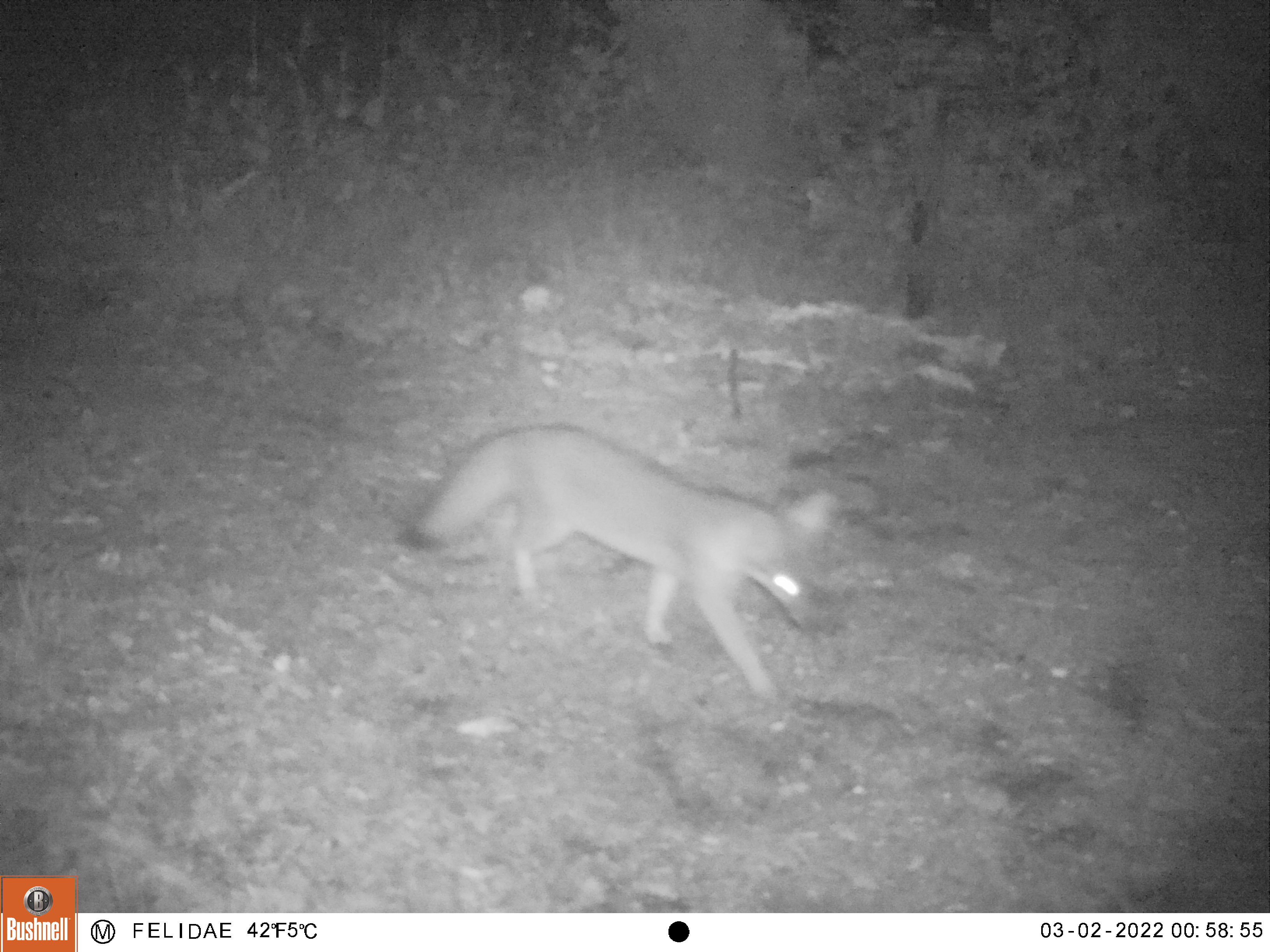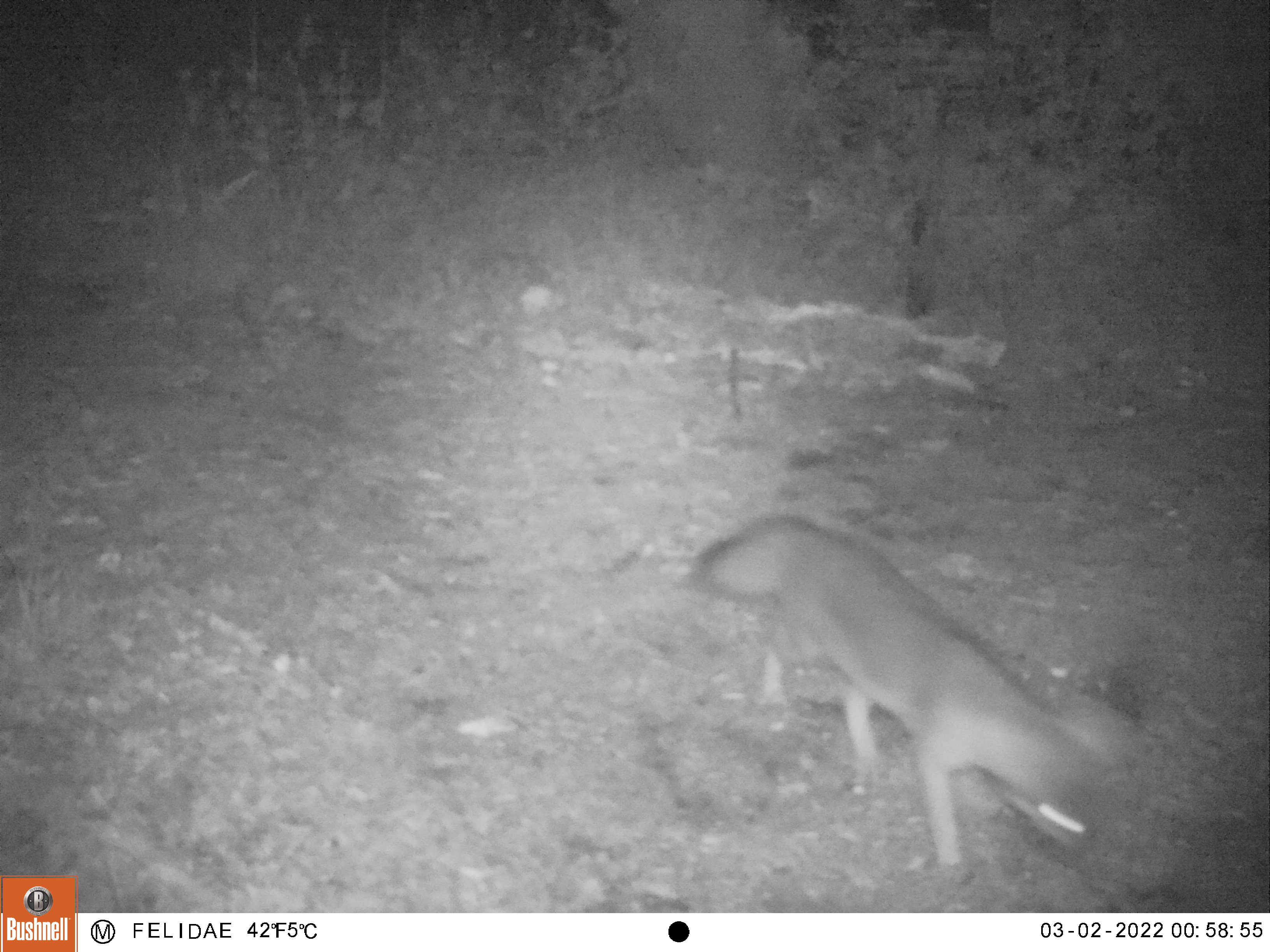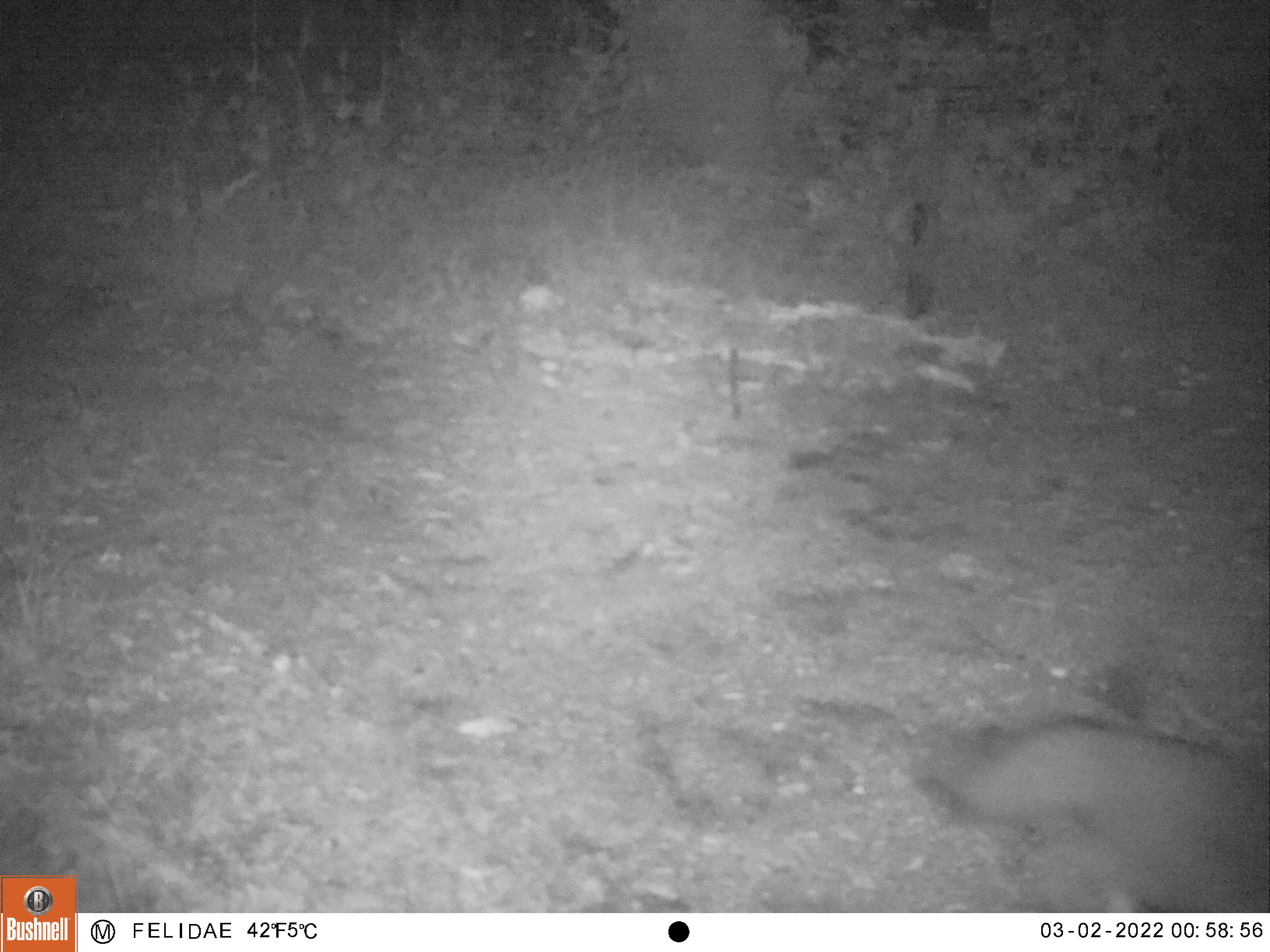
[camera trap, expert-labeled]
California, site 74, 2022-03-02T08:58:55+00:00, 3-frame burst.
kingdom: Animalia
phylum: Chordata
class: Mammalia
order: Carnivora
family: Canidae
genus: Urocyon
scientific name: Urocyon cinereoargenteus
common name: gray fox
Gray fox (Urocyon cinereoargenteus).